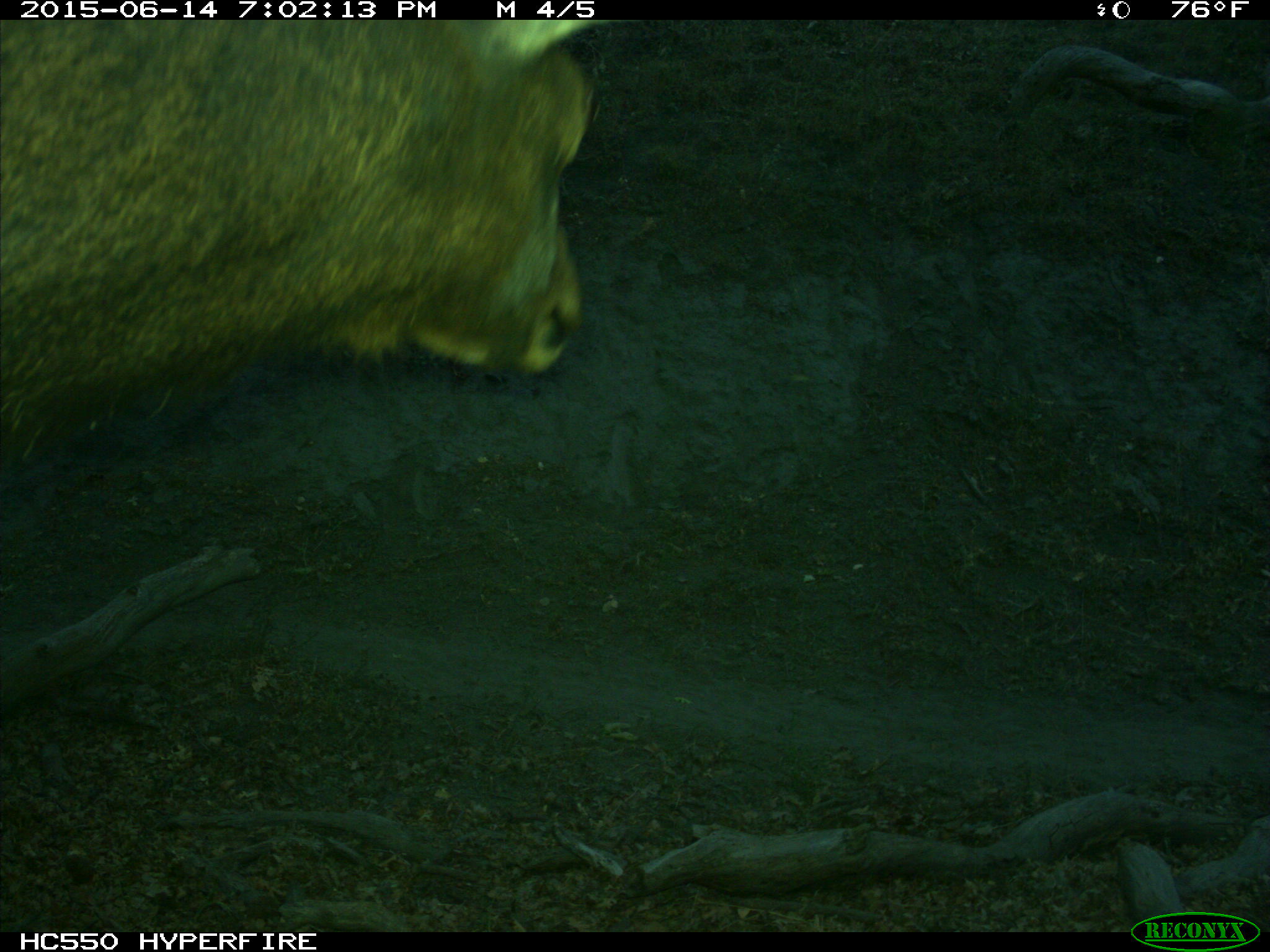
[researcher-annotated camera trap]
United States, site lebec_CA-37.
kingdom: Animalia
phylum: Chordata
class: Mammalia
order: Artiodactyla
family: Cervidae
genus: Cervus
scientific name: Cervus canadensis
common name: elk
Cervus canadensis (elk).